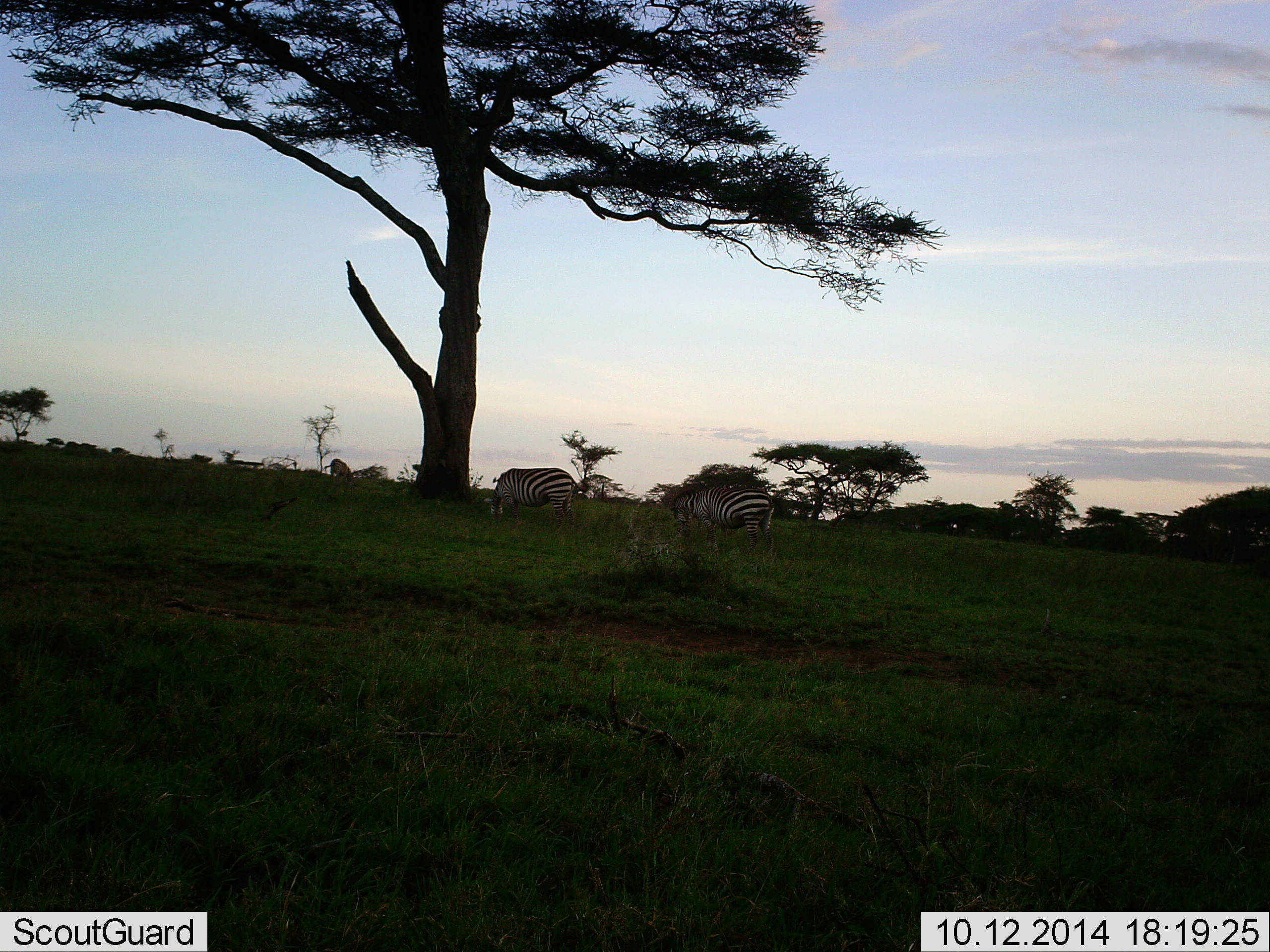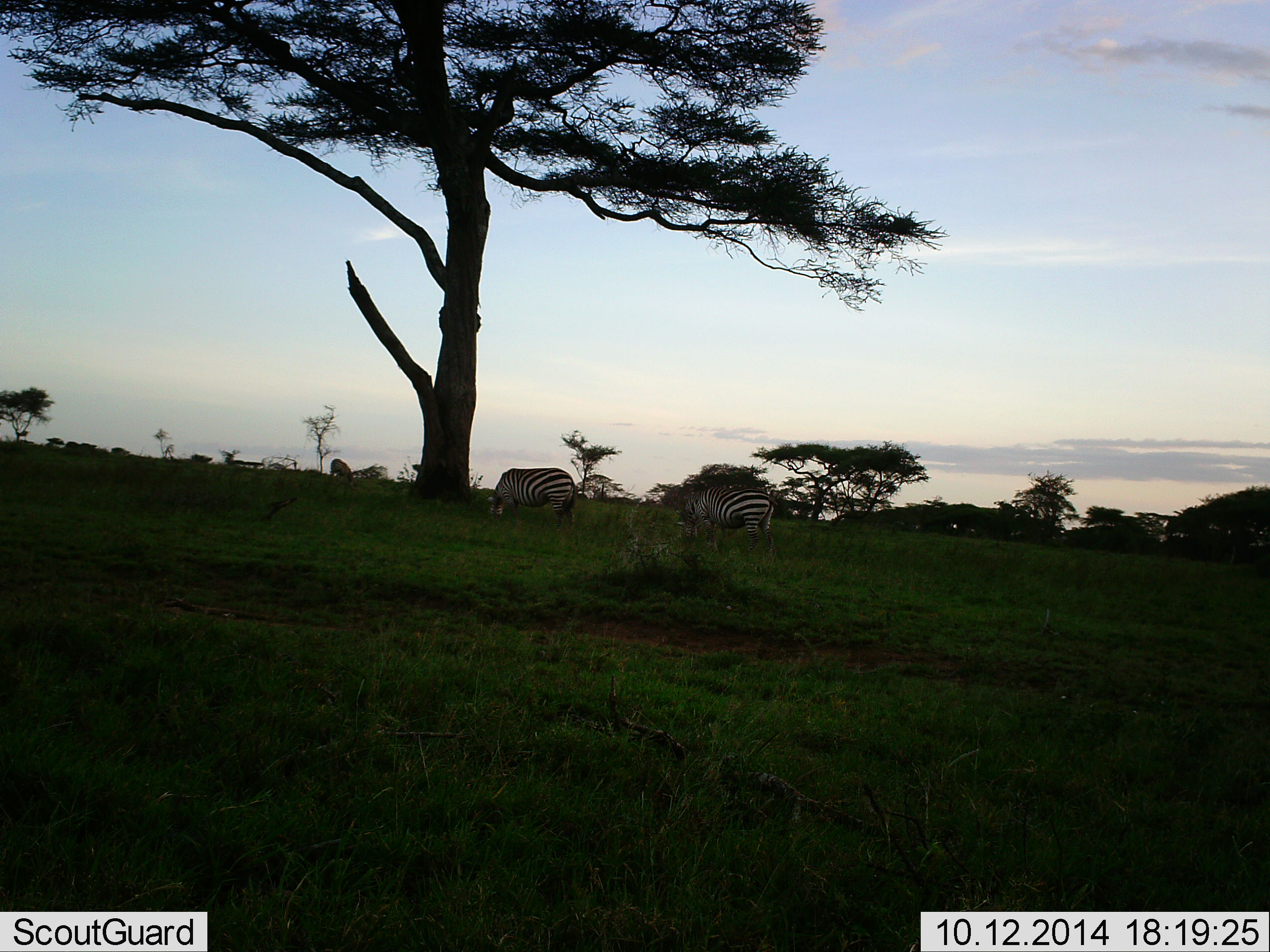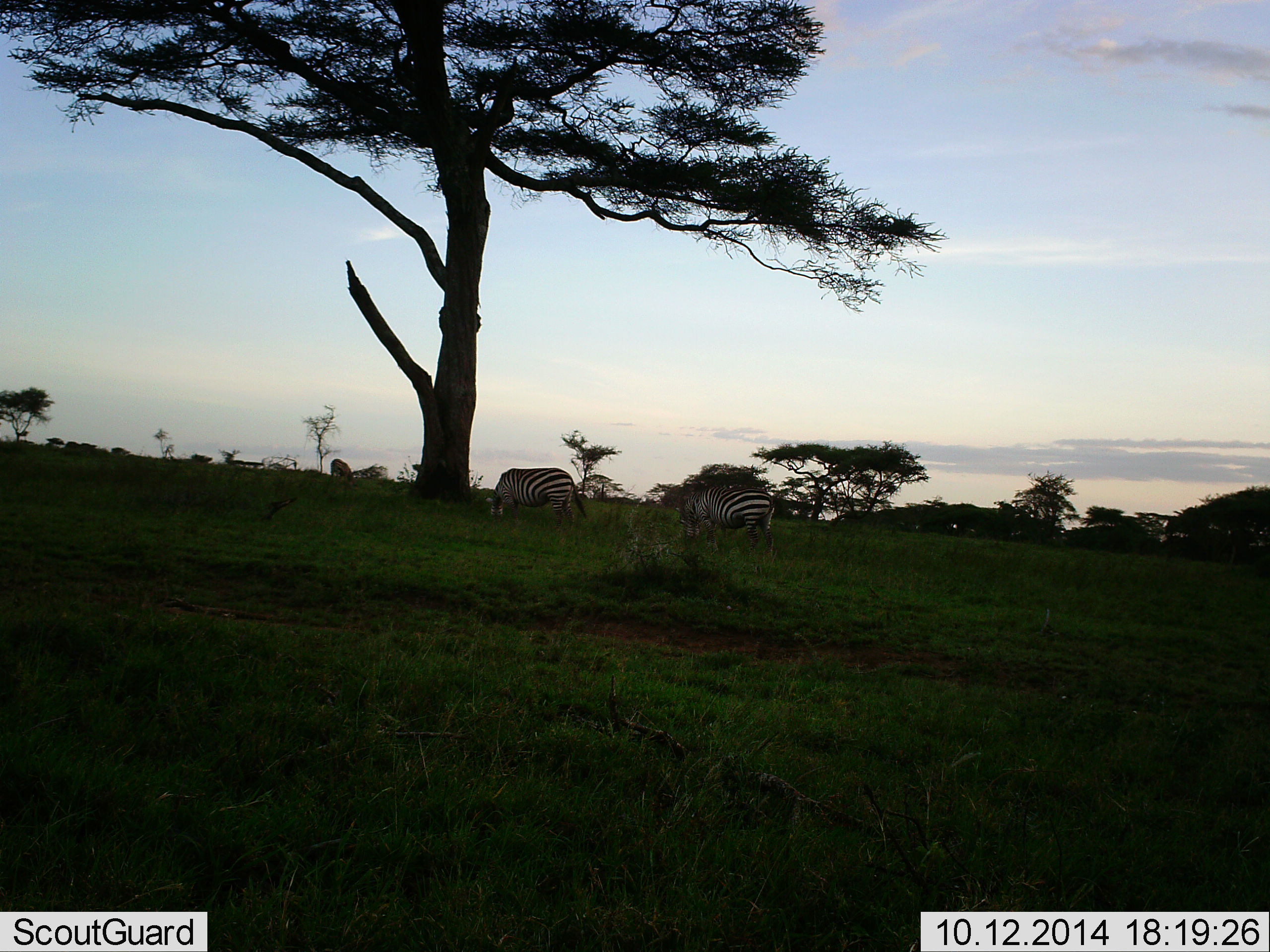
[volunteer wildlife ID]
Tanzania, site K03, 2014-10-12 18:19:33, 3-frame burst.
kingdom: Animalia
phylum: Chordata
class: Mammalia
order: Perissodactyla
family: Equidae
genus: Equus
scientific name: Equus quagga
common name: plains zebra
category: zebra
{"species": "zebra (plains zebra) (Equus quagga)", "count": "3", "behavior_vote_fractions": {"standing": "27%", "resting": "0%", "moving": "9%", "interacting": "0%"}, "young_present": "0%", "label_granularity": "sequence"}